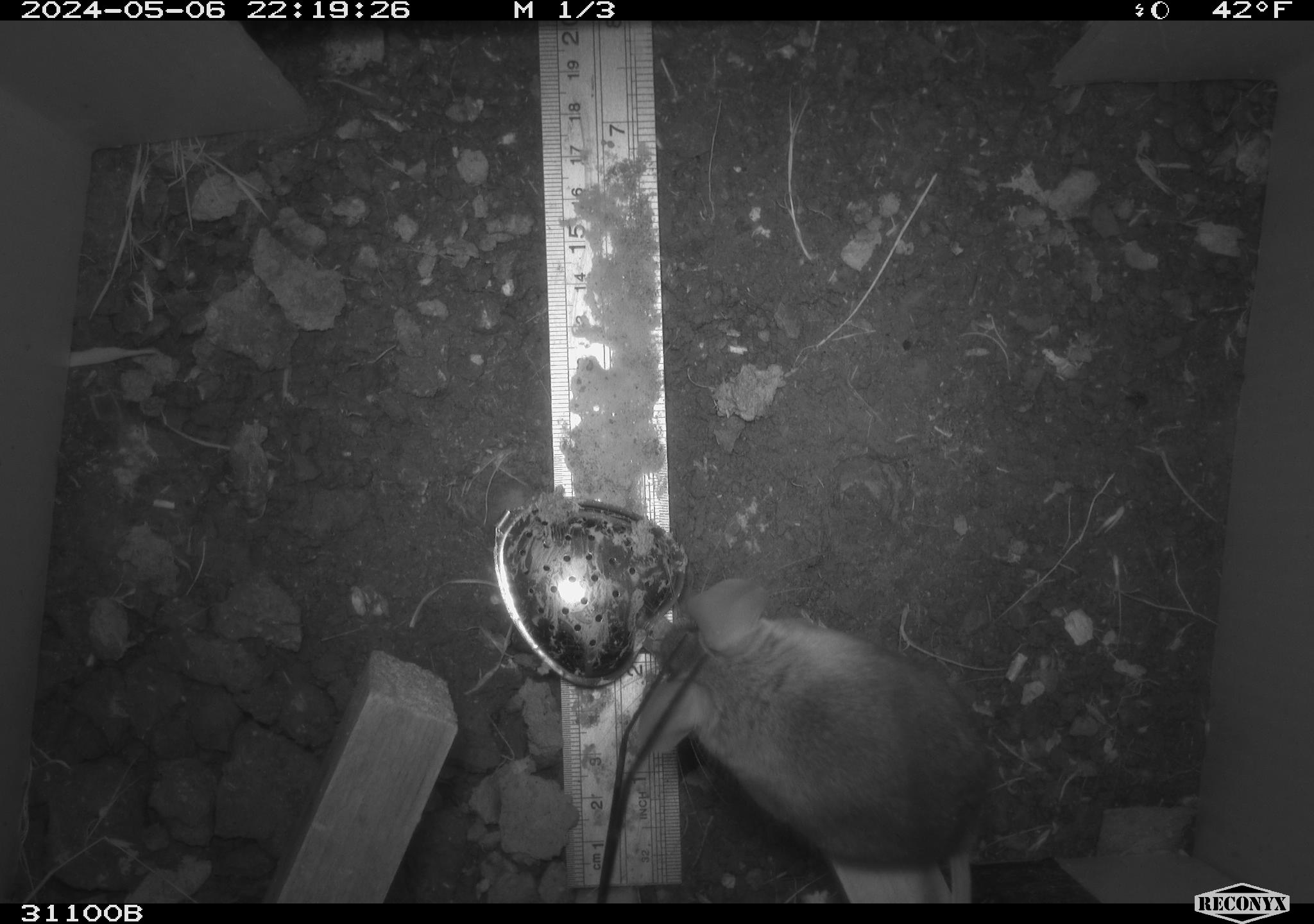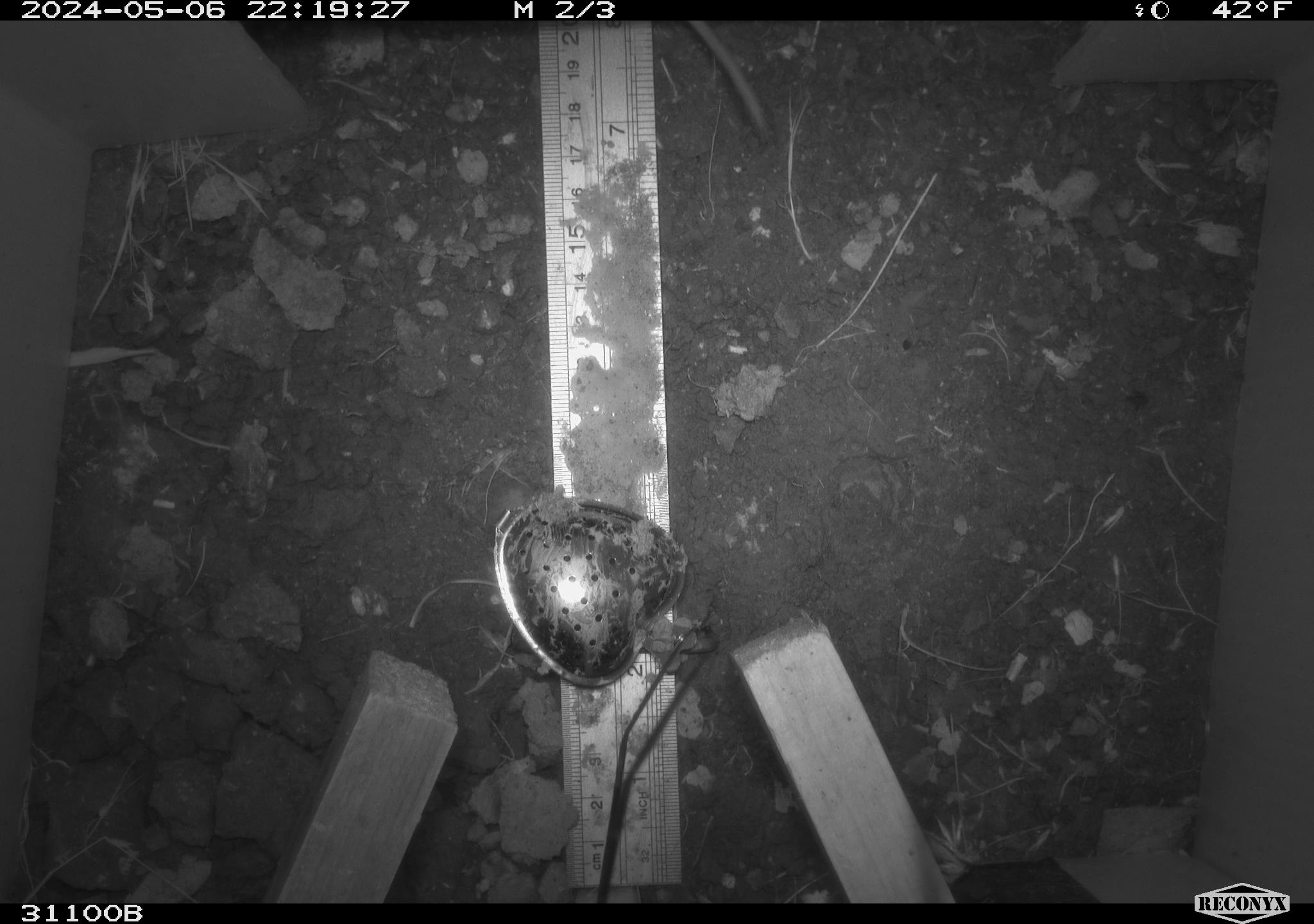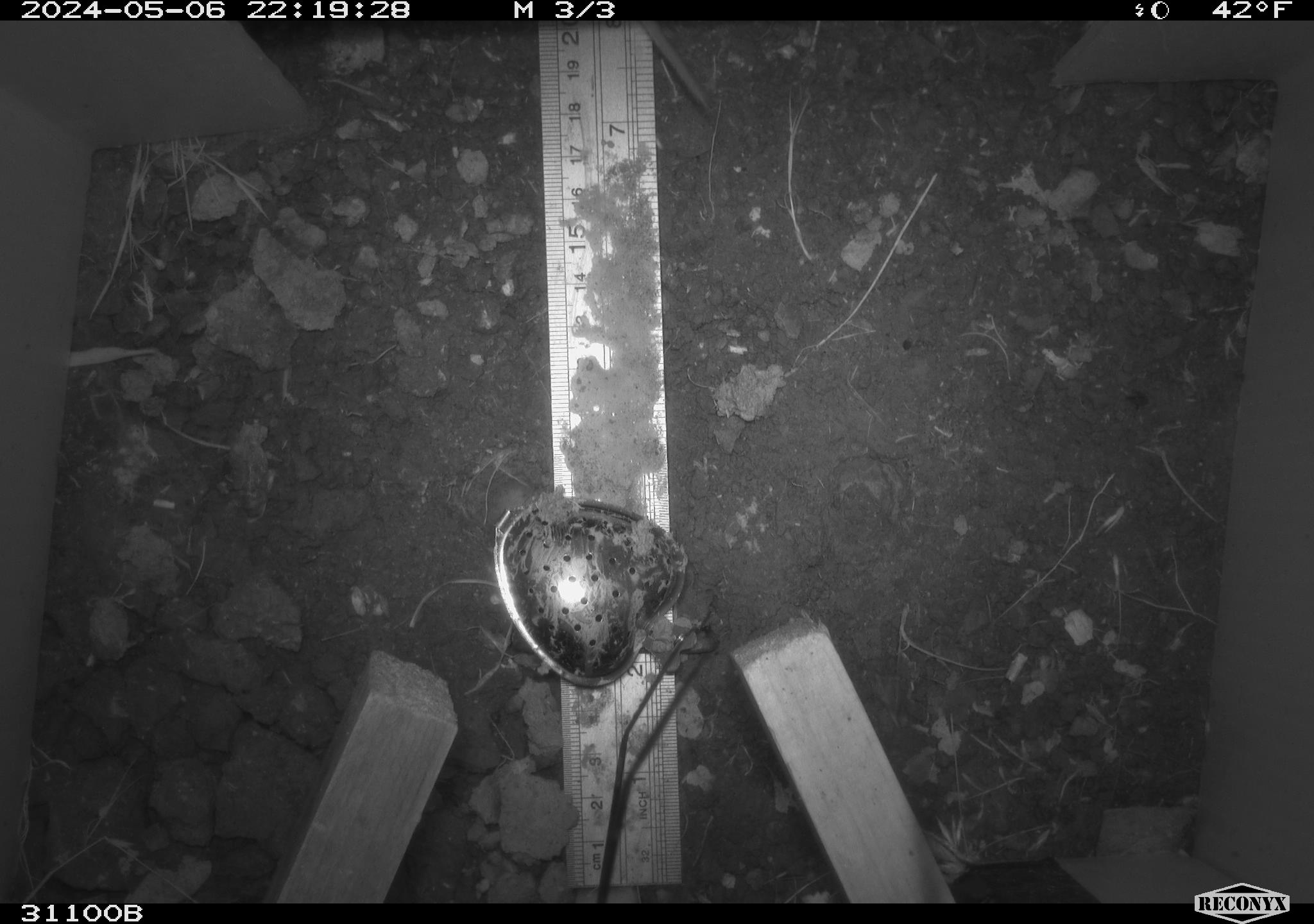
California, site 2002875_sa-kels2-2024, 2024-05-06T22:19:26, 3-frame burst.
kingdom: Animalia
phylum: Chordata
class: Mammalia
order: Rodentia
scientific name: Rodentia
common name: rodent